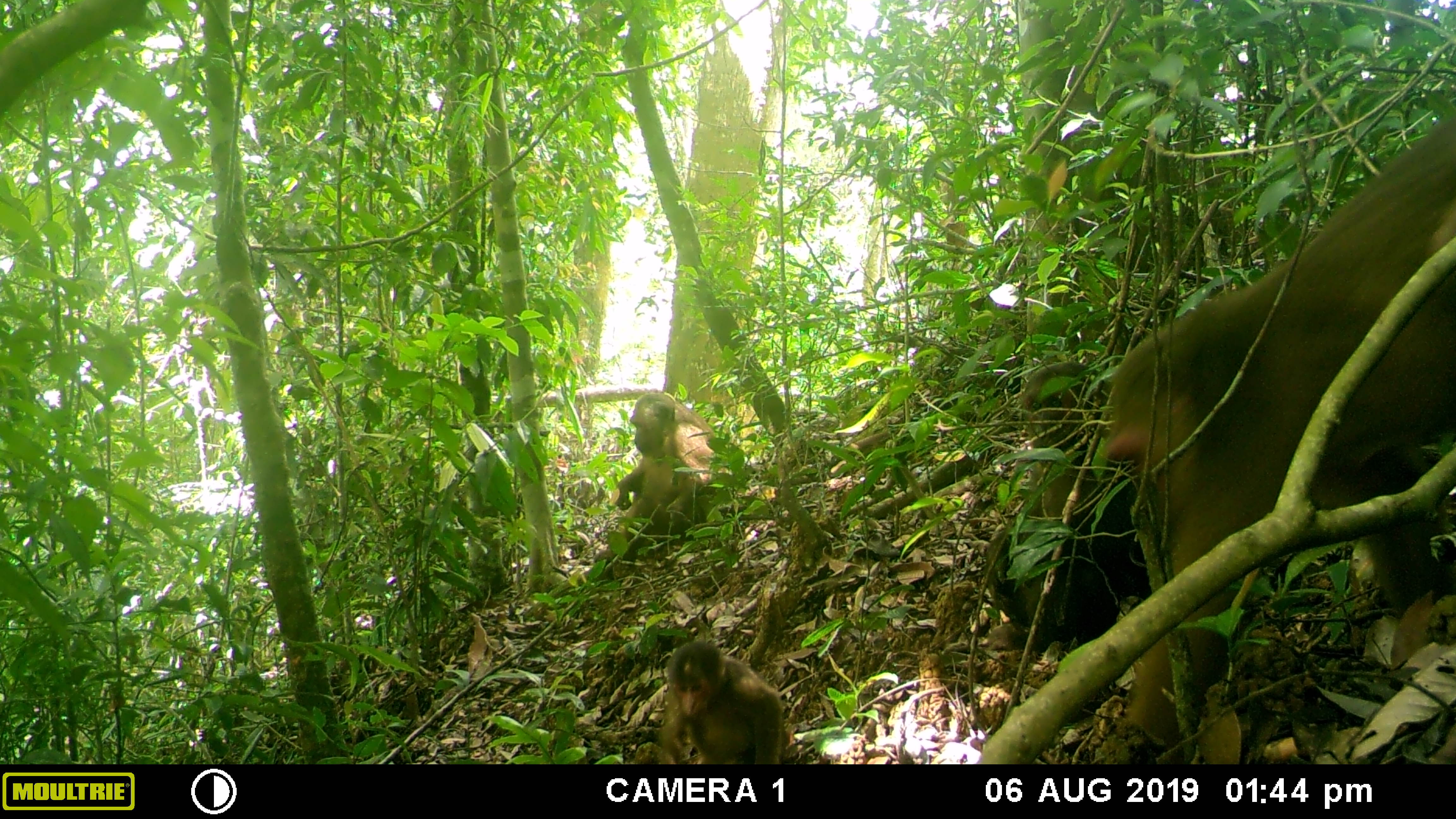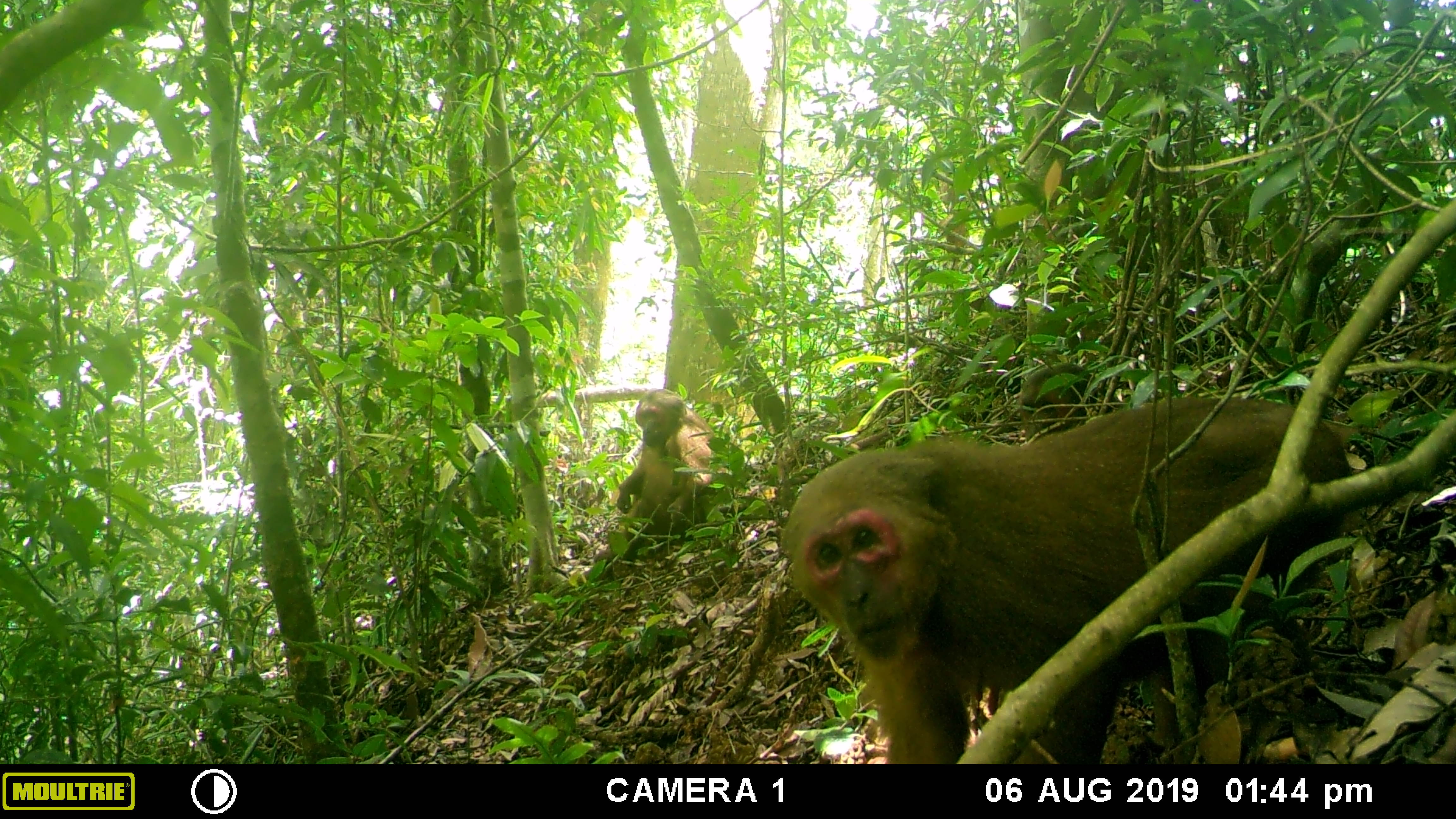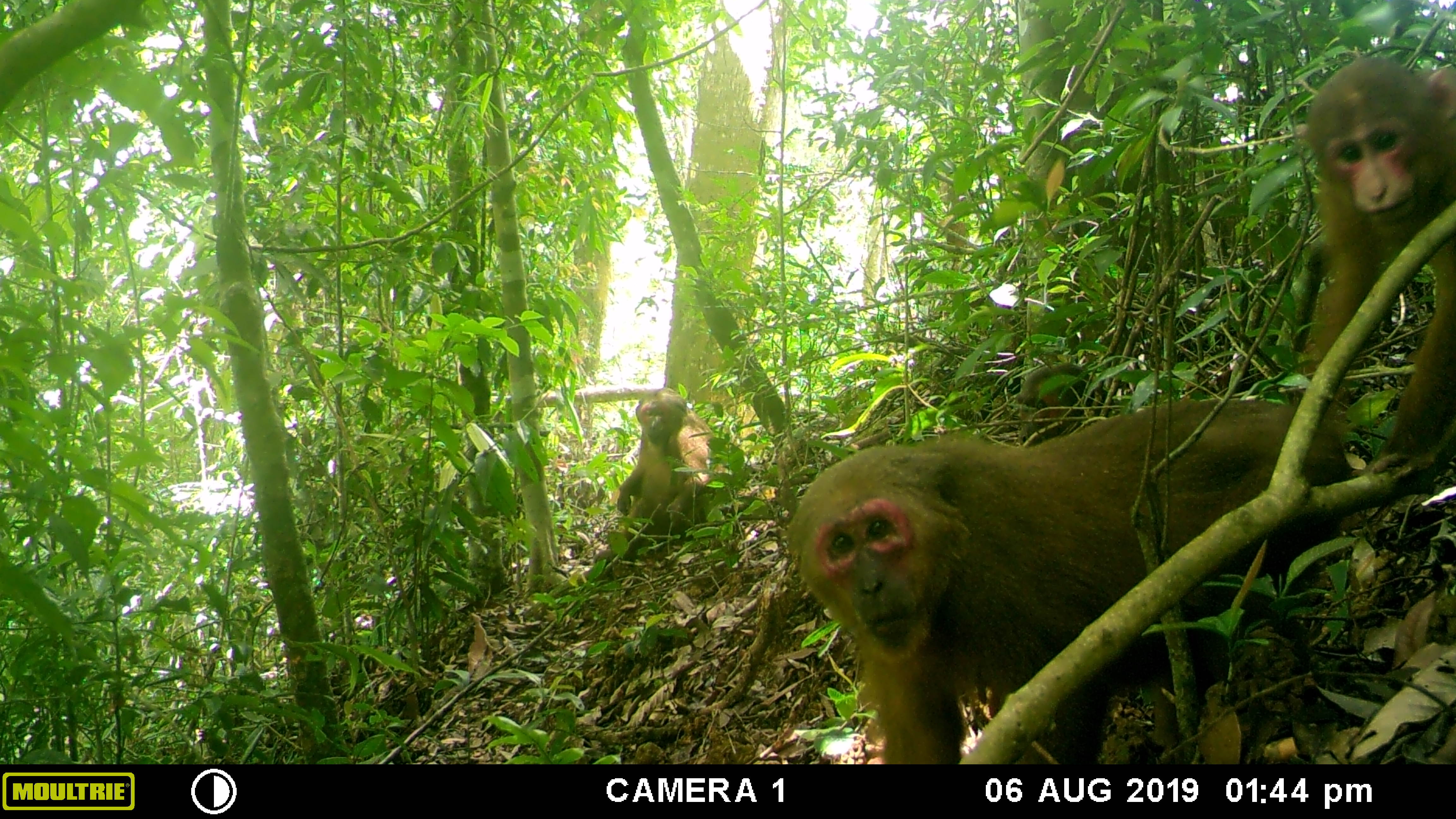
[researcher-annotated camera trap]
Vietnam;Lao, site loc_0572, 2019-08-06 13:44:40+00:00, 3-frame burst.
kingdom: Animalia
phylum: Chordata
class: Mammalia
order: Primates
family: Cercopithecidae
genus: Macaca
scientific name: Macaca arctoides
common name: stump-tailed macaque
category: stump tailed macaque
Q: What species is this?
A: Stump tailed macaque (stump-tailed macaque) (Macaca arctoides).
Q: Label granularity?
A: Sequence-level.